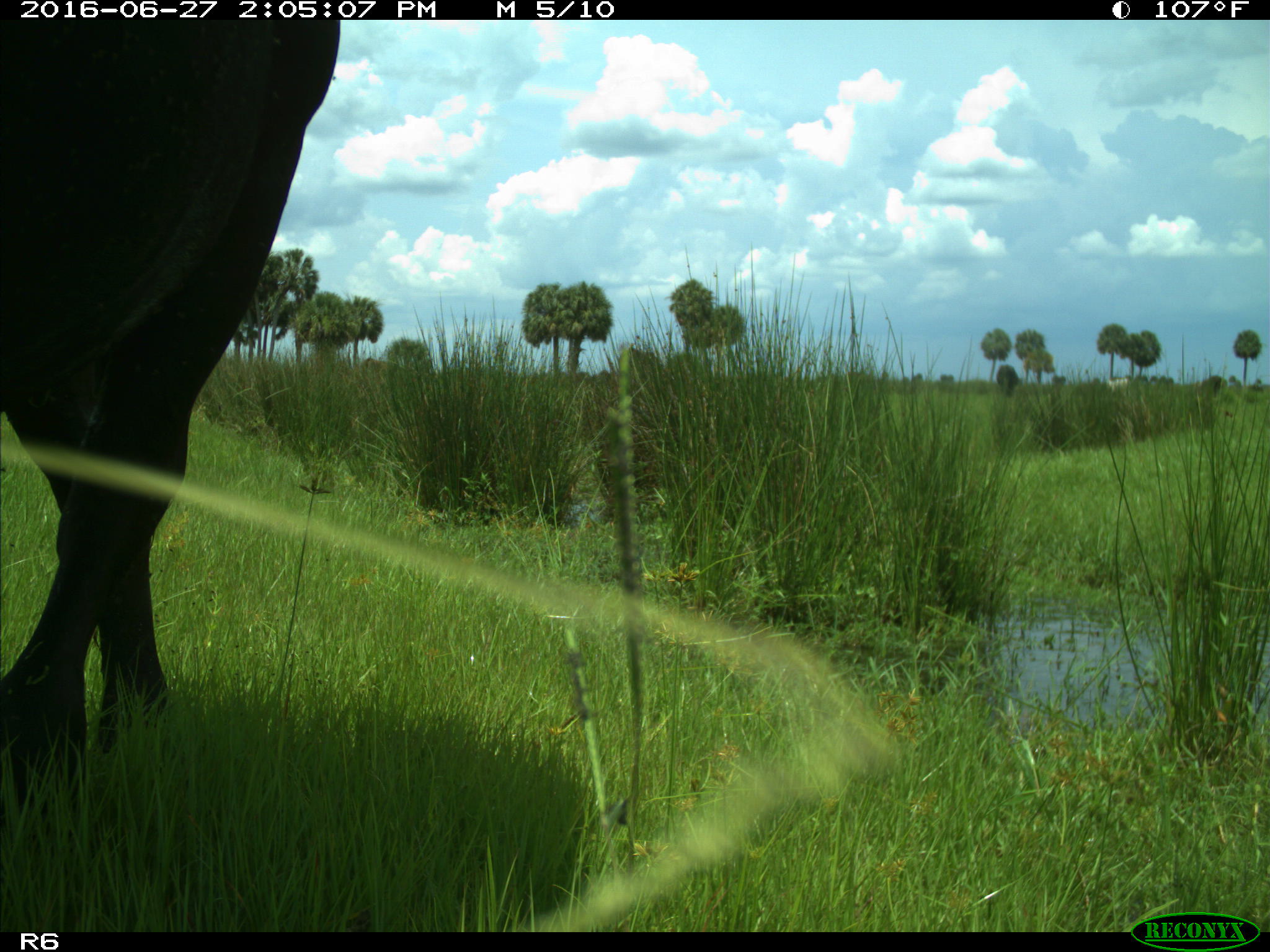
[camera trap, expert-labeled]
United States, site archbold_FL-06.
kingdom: Animalia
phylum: Chordata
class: Mammalia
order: Artiodactyla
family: Bovidae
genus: Bos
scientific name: Bos taurus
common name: domestic cow